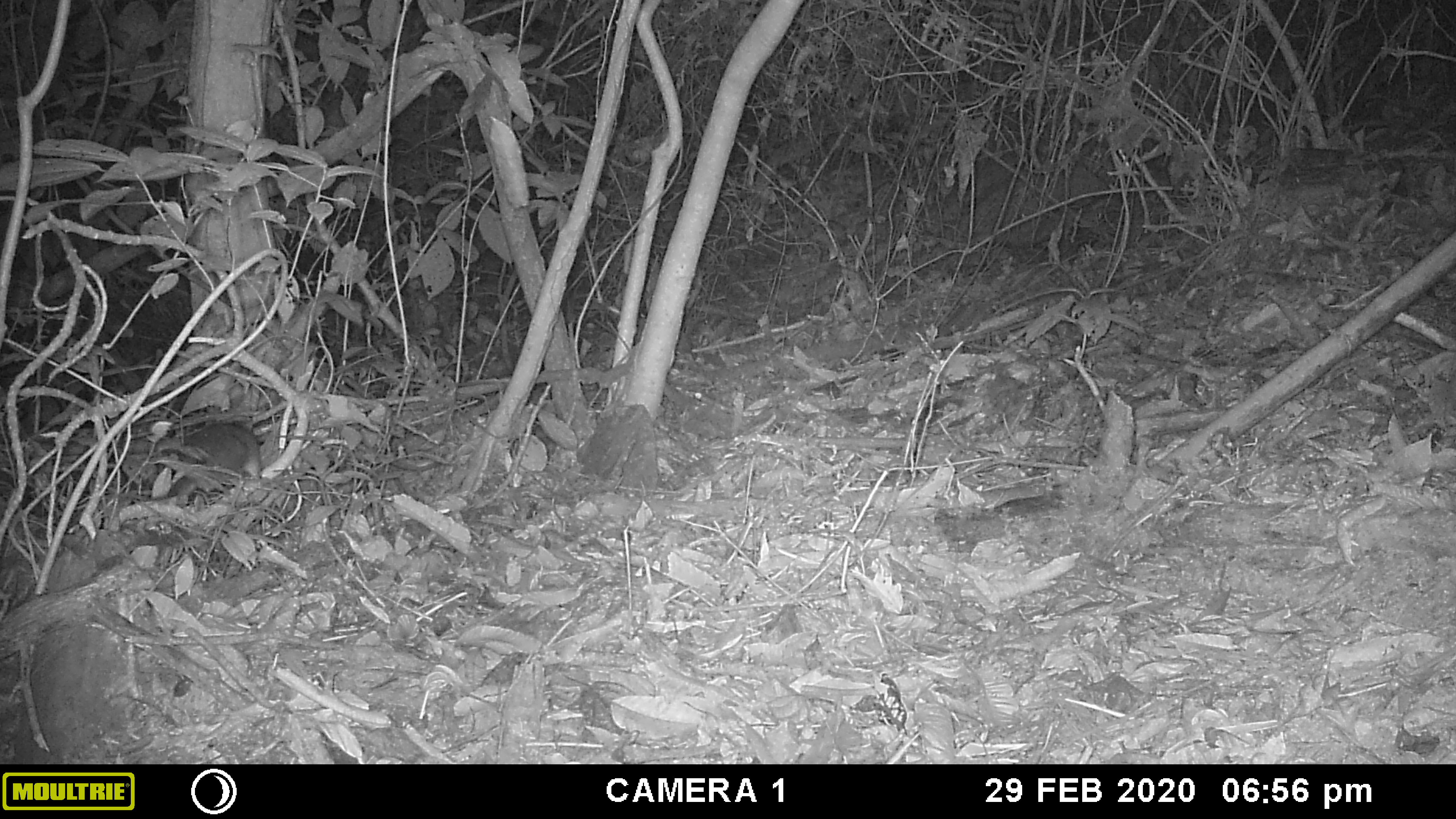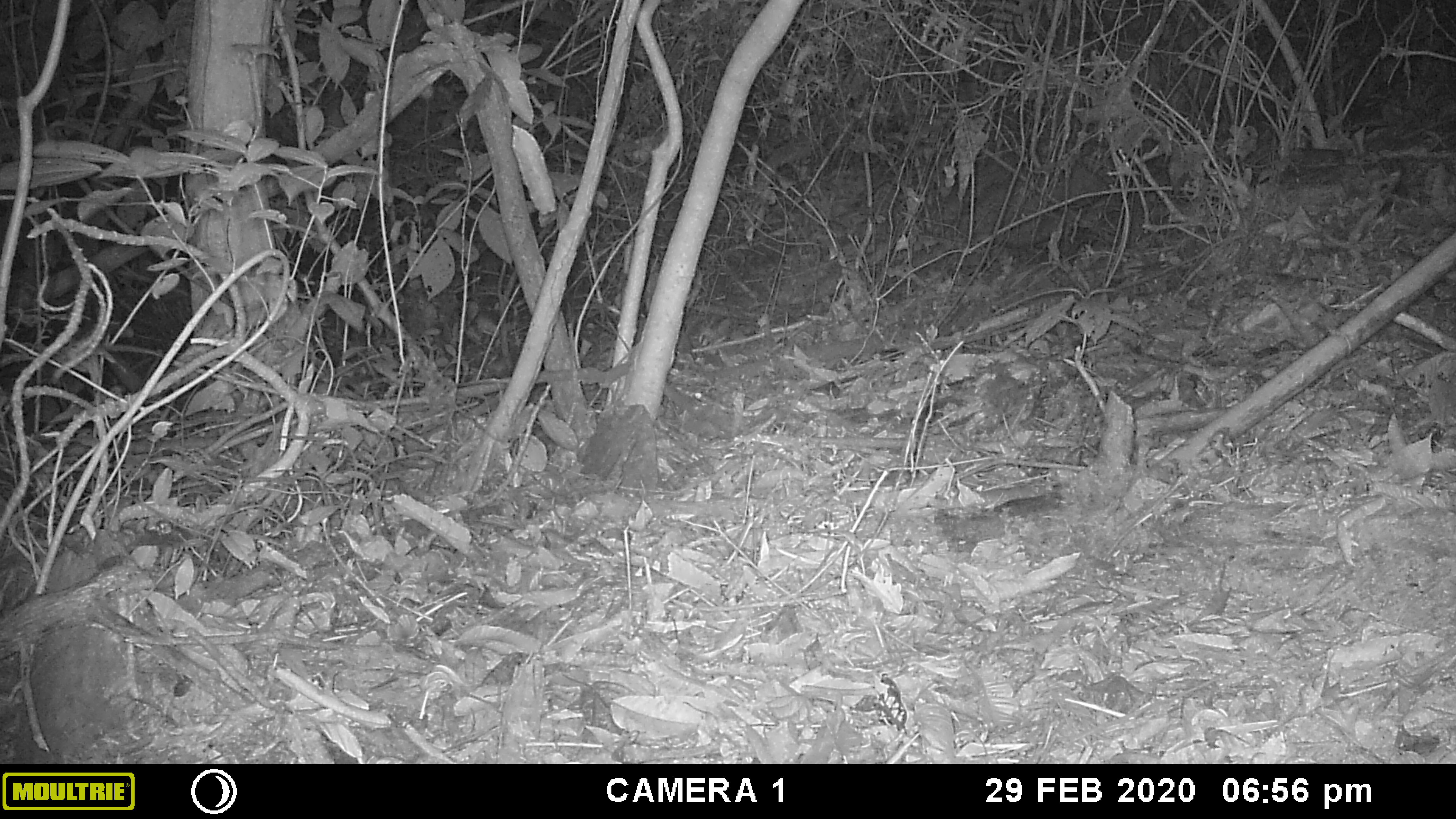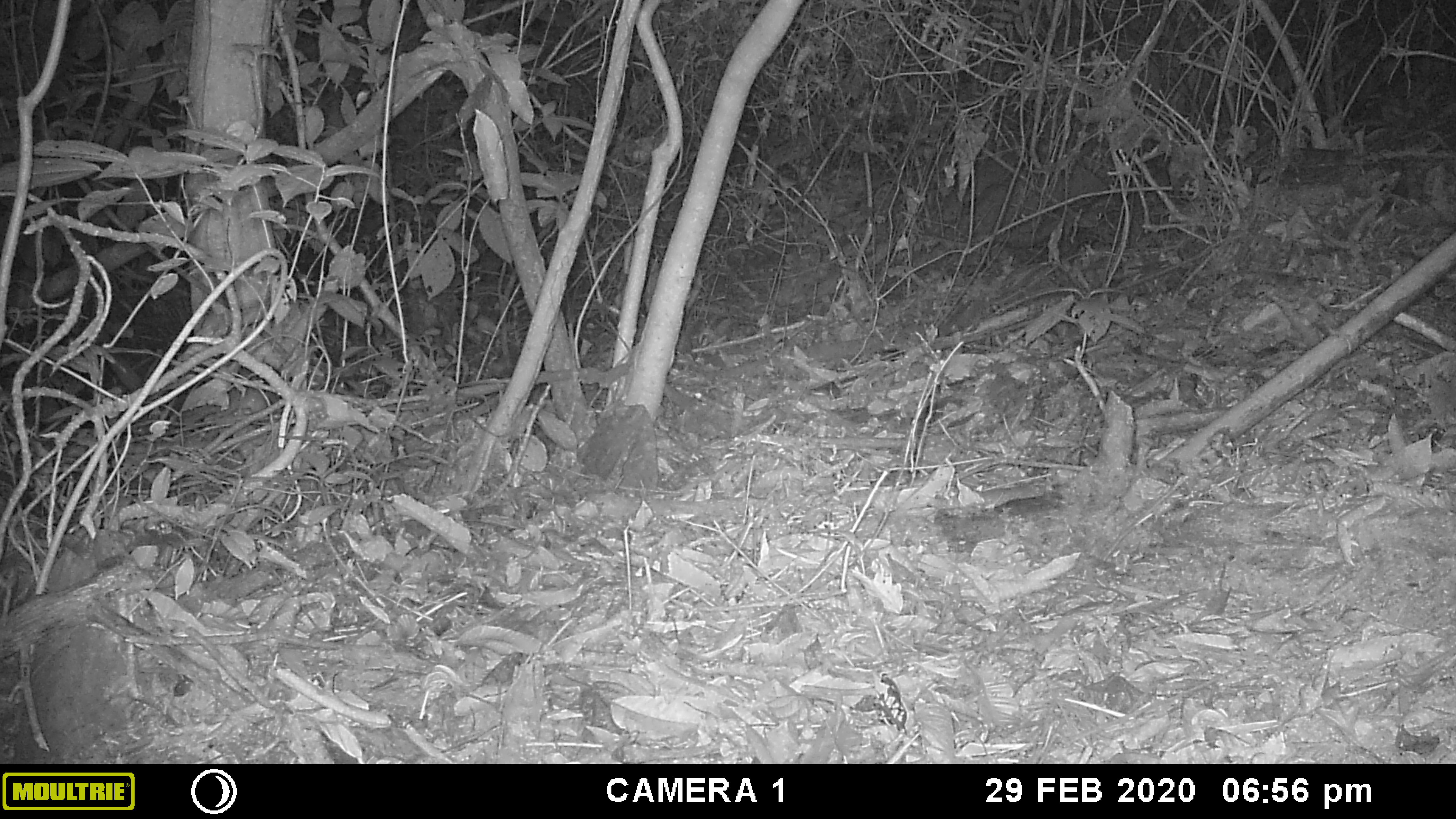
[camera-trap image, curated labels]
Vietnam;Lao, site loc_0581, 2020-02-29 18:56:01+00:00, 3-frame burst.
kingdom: Animalia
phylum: Chordata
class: Mammalia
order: Rodentia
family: Muridae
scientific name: Muridae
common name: old-world mice and rats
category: unidentified murid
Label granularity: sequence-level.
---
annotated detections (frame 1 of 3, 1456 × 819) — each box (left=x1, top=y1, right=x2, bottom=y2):
unidentified murid: (left=180, top=420, right=259, bottom=479)